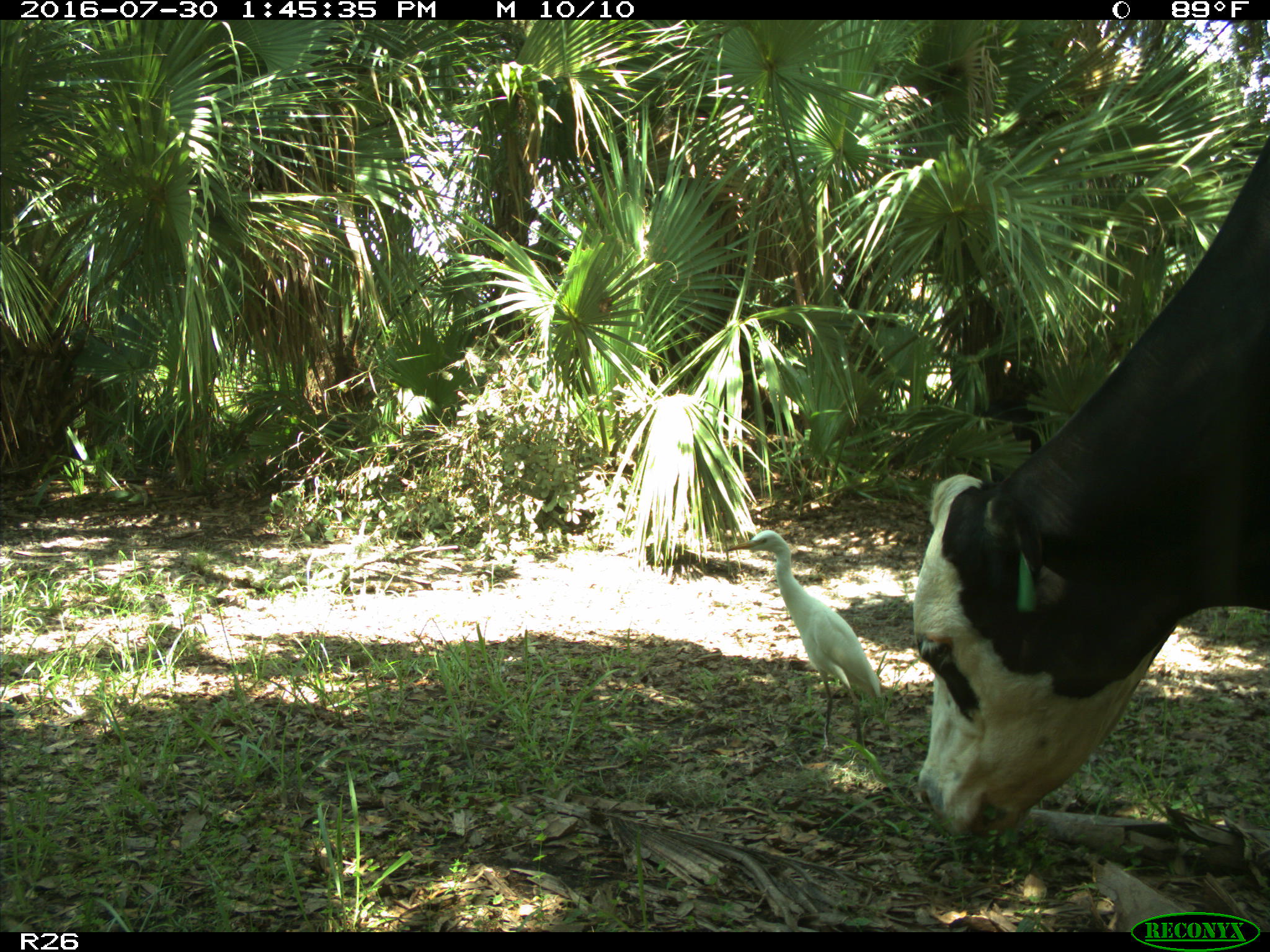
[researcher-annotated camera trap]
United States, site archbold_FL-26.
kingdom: Animalia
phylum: Chordata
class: Mammalia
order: Artiodactyla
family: Bovidae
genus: Bos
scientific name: Bos taurus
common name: domestic cow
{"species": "Bos taurus (domestic cow)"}